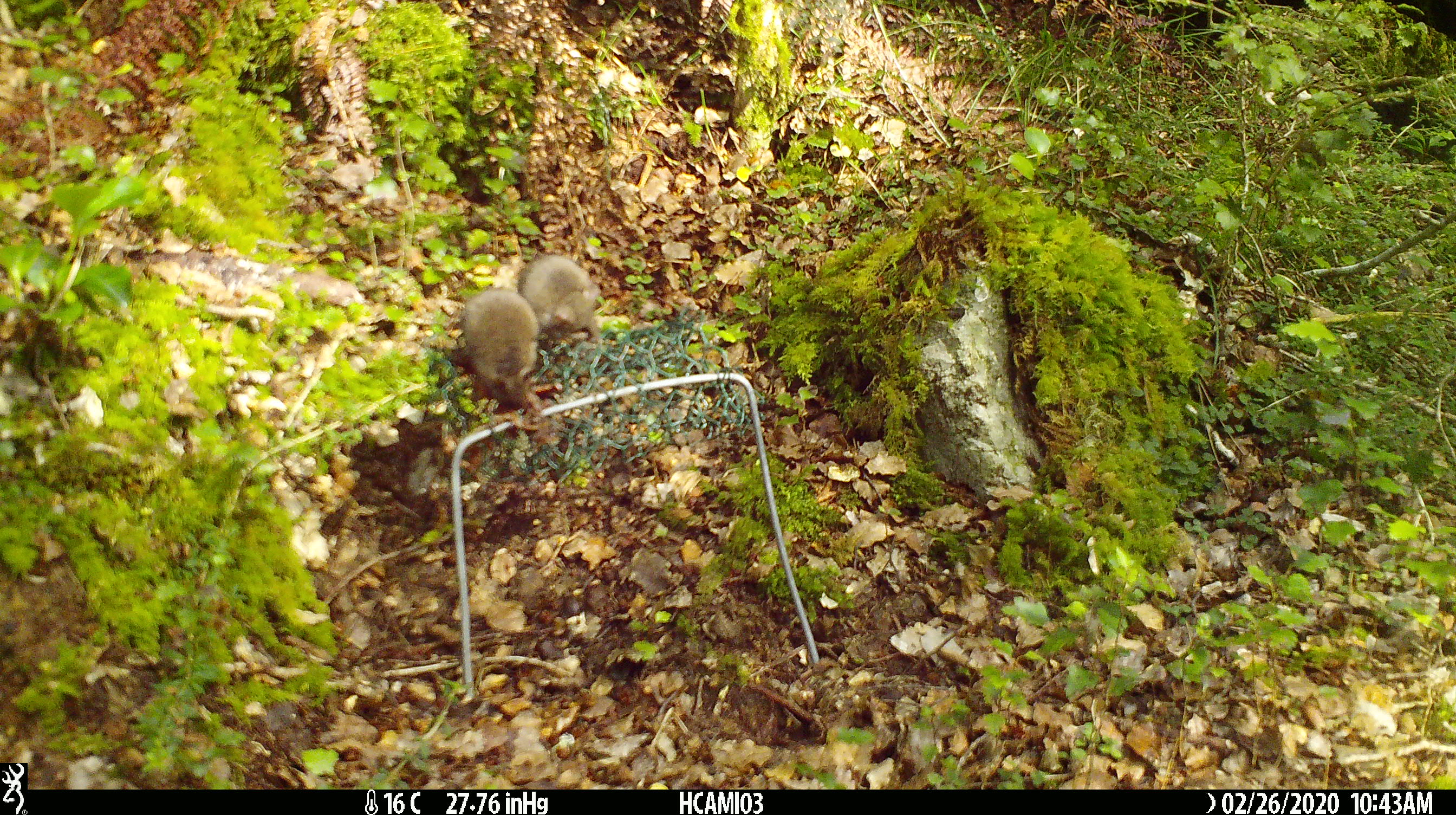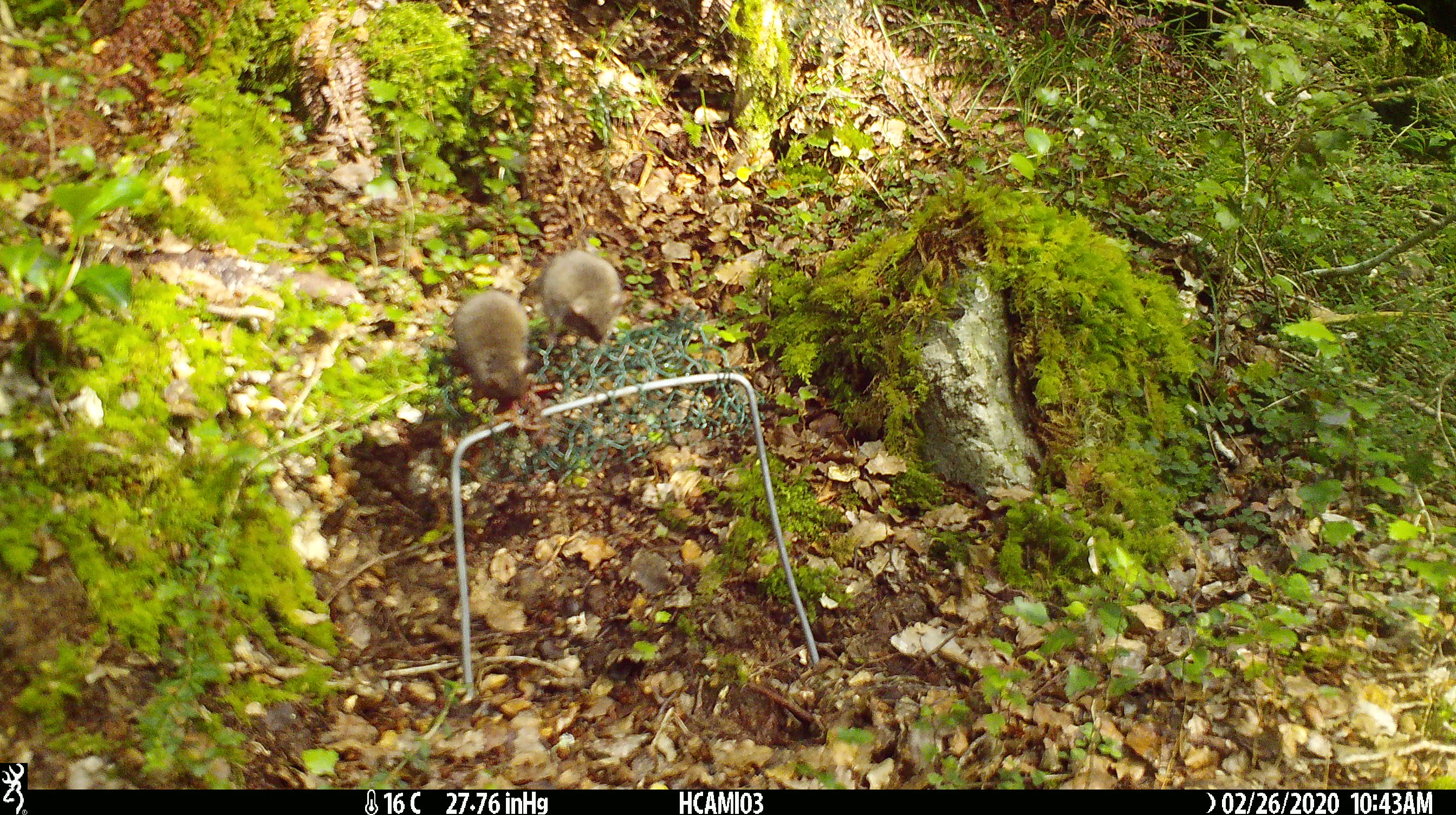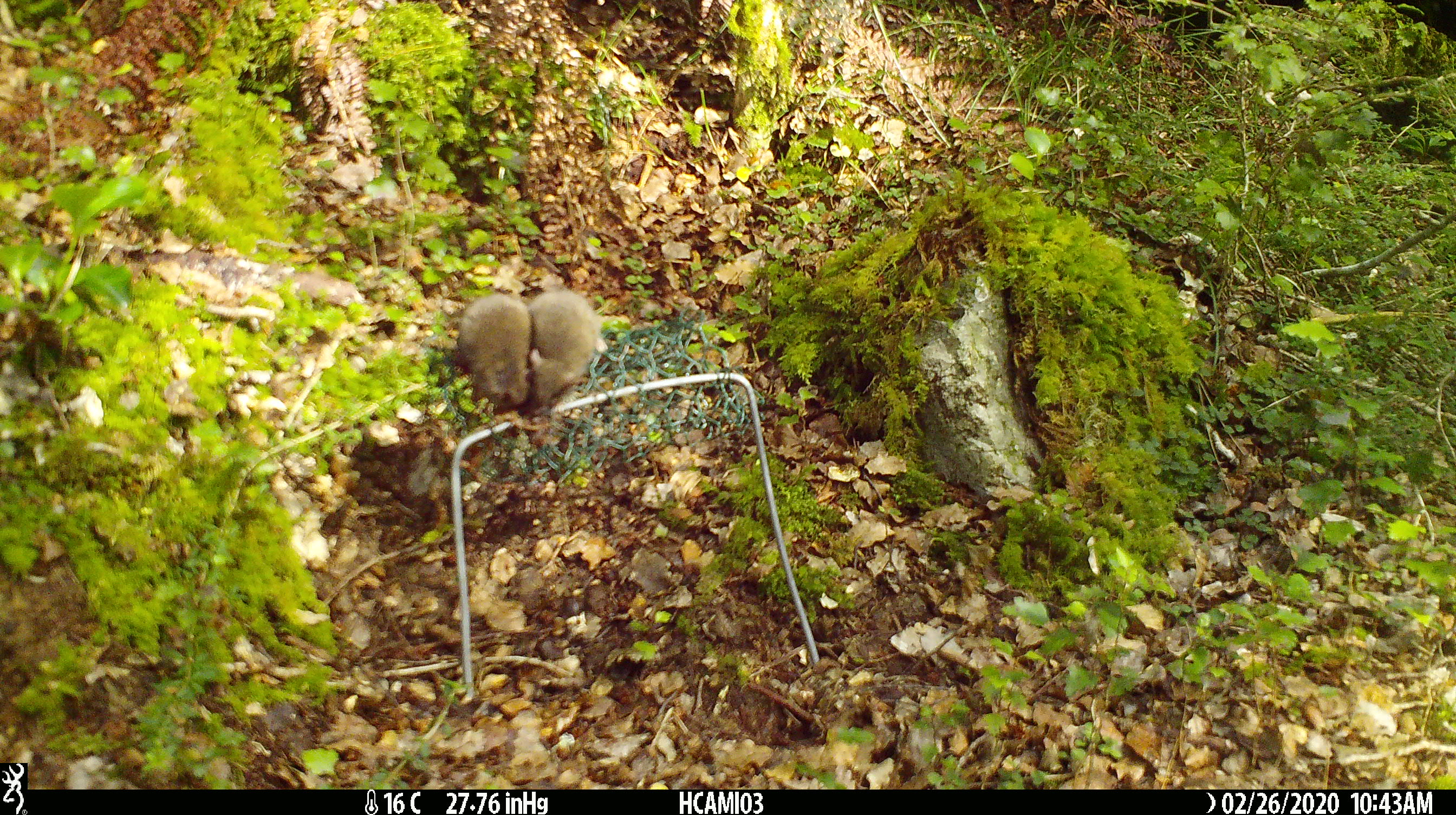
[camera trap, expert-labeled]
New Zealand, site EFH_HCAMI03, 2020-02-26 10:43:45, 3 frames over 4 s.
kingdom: Animalia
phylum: Chordata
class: Mammalia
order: Rodentia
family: Muridae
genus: Mus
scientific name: Mus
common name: mouse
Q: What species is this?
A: Mouse (Mus).